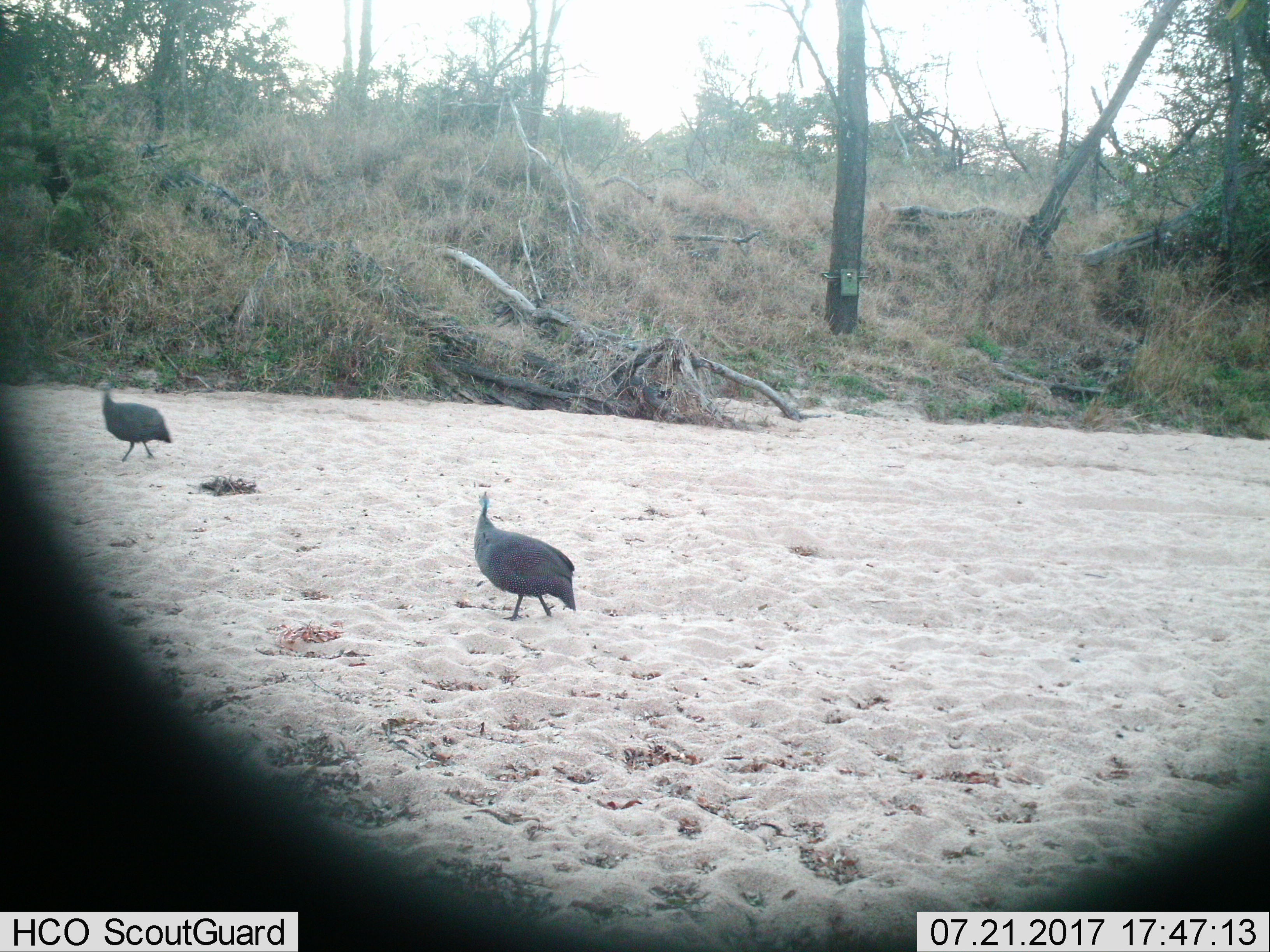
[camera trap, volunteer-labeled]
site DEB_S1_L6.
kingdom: Animalia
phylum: Chordata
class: Aves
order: Galliformes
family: Numididae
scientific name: Numididae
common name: guineafowl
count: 2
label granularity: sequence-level